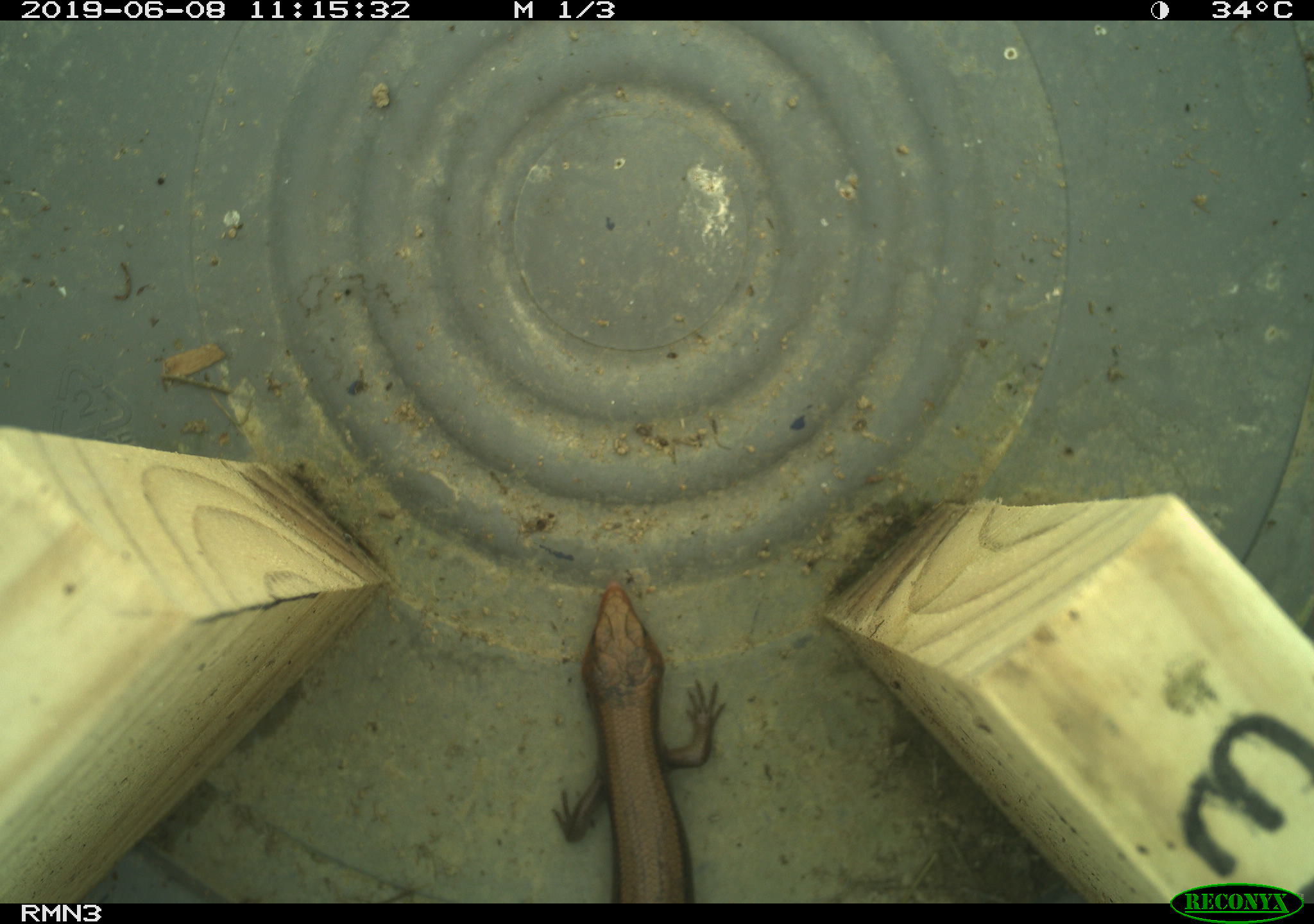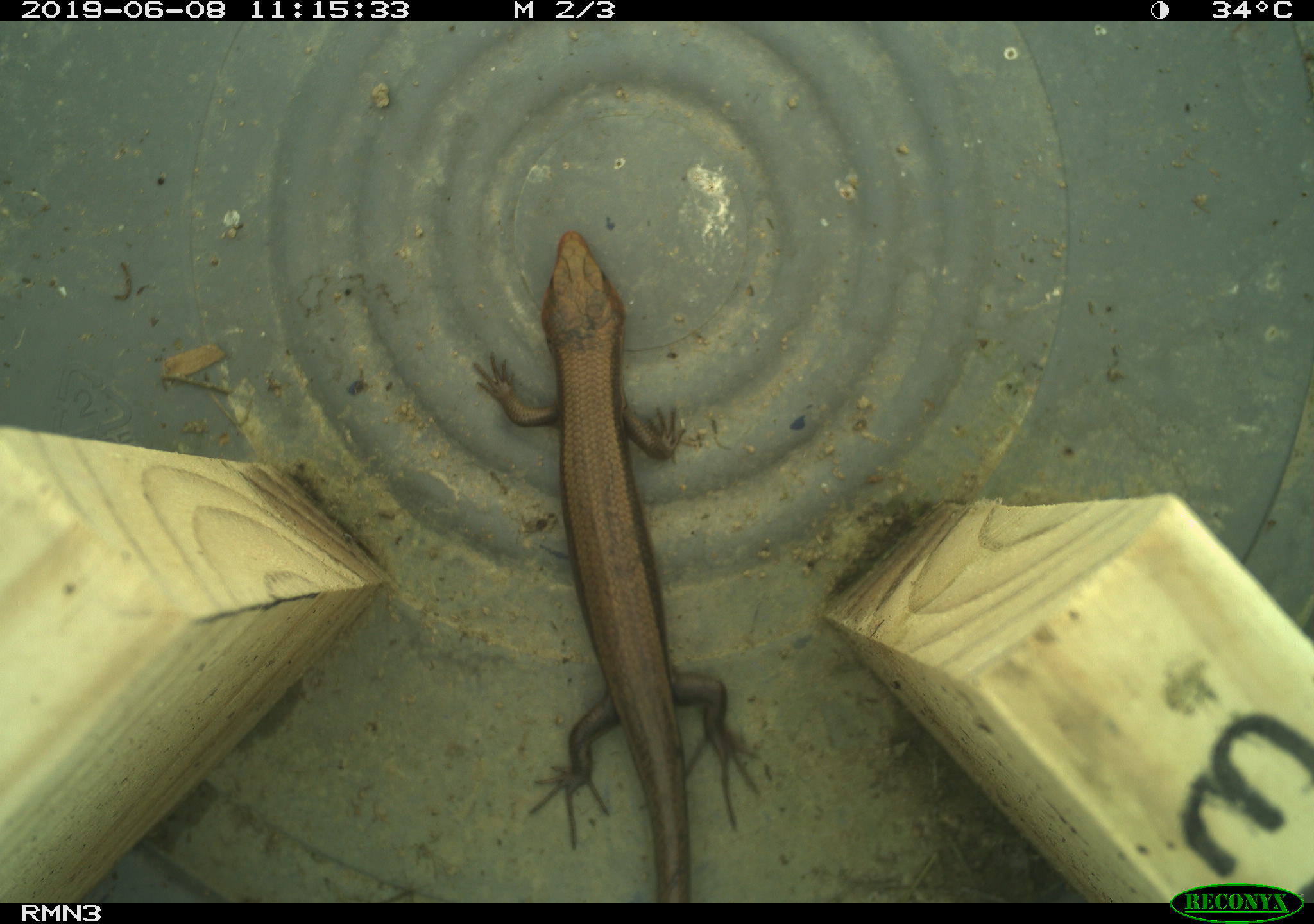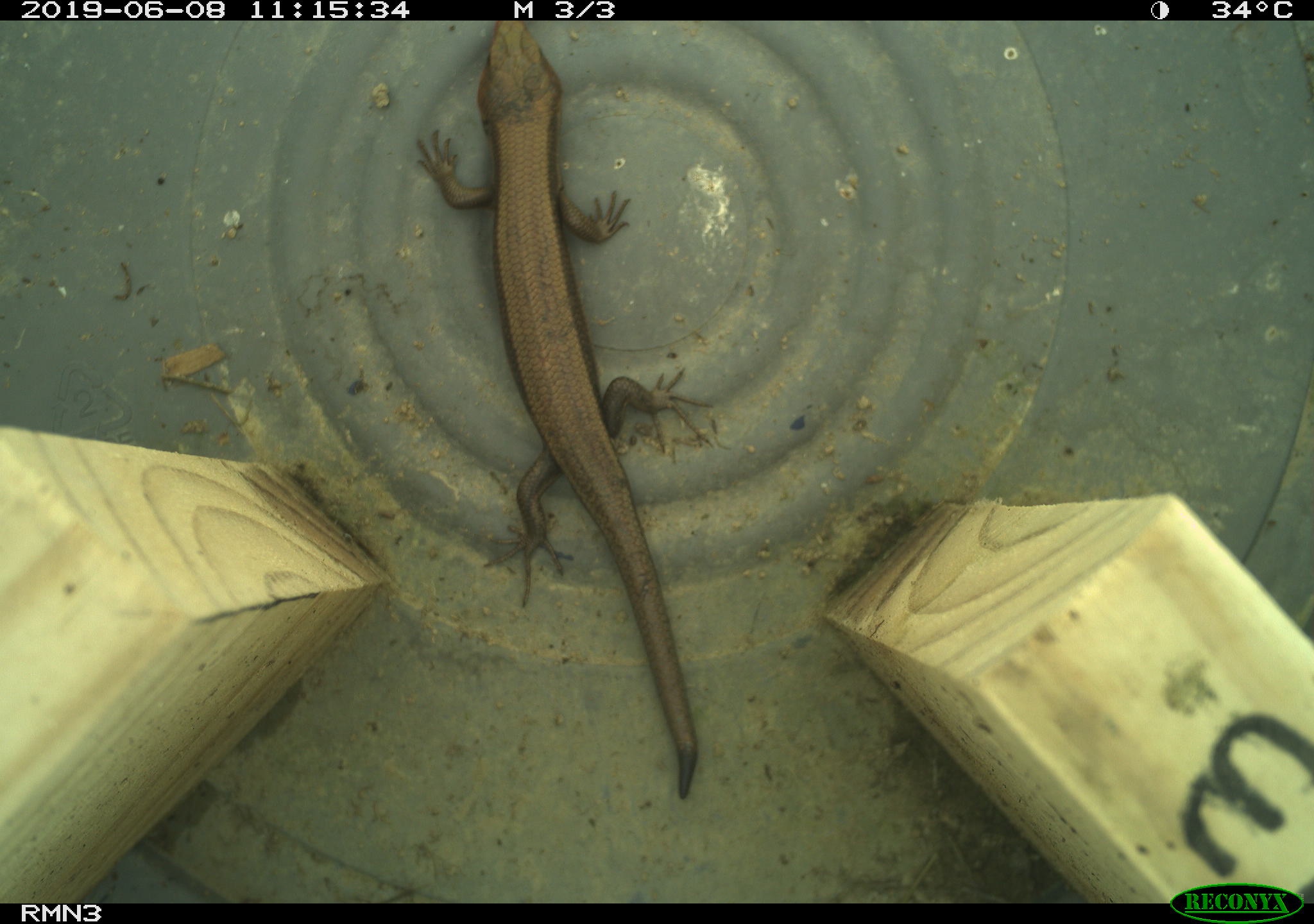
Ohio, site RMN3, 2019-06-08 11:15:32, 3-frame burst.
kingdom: Animalia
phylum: Chordata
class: Reptilia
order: Squamata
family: Scincidae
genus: Plestiodon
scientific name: Plestiodon fasciatus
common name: common five-lined skink